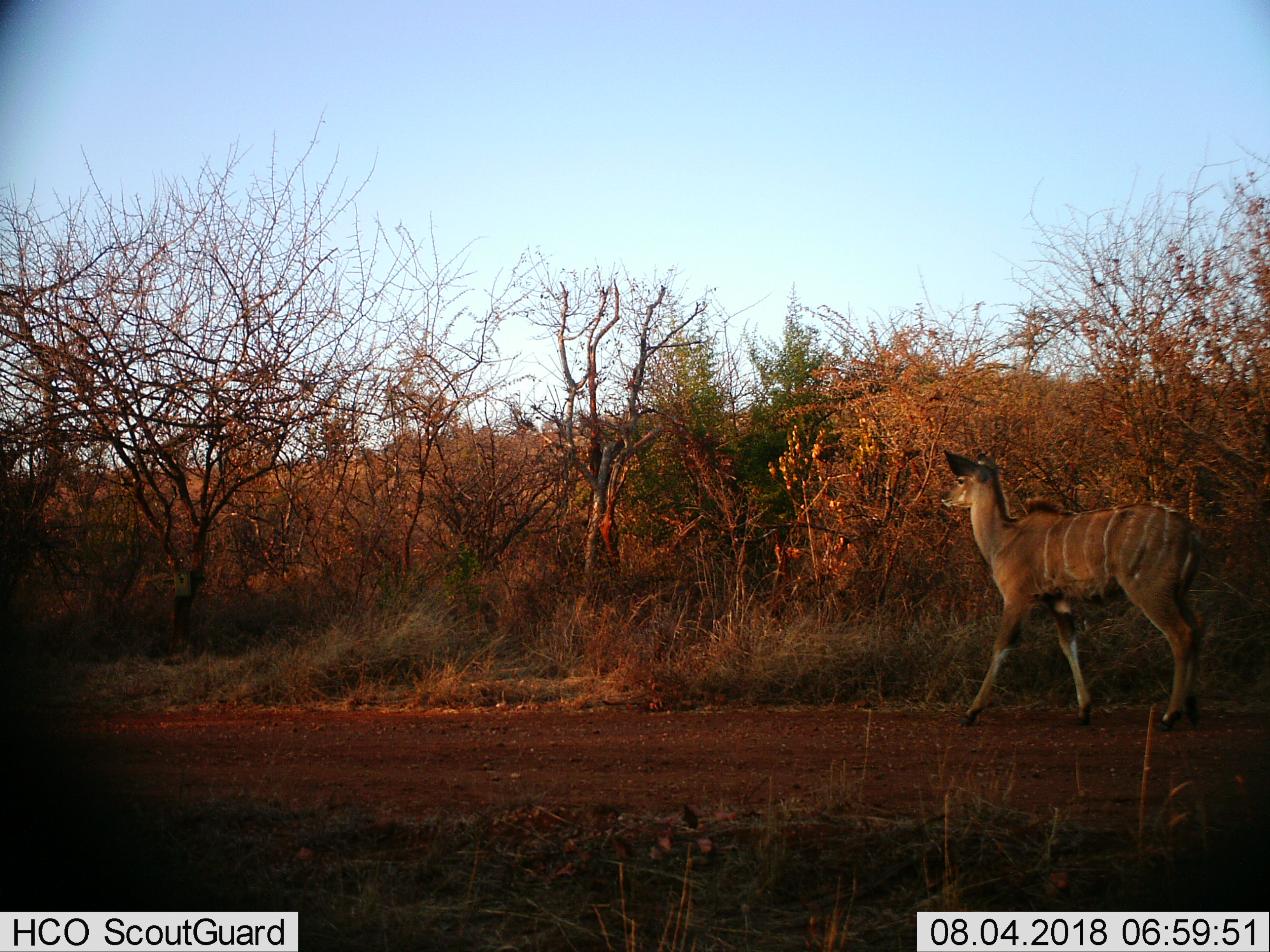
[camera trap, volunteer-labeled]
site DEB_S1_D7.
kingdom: Animalia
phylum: Chordata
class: Mammalia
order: Artiodactyla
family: Bovidae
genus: Tragelaphus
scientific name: Tragelaphus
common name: kudu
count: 1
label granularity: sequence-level